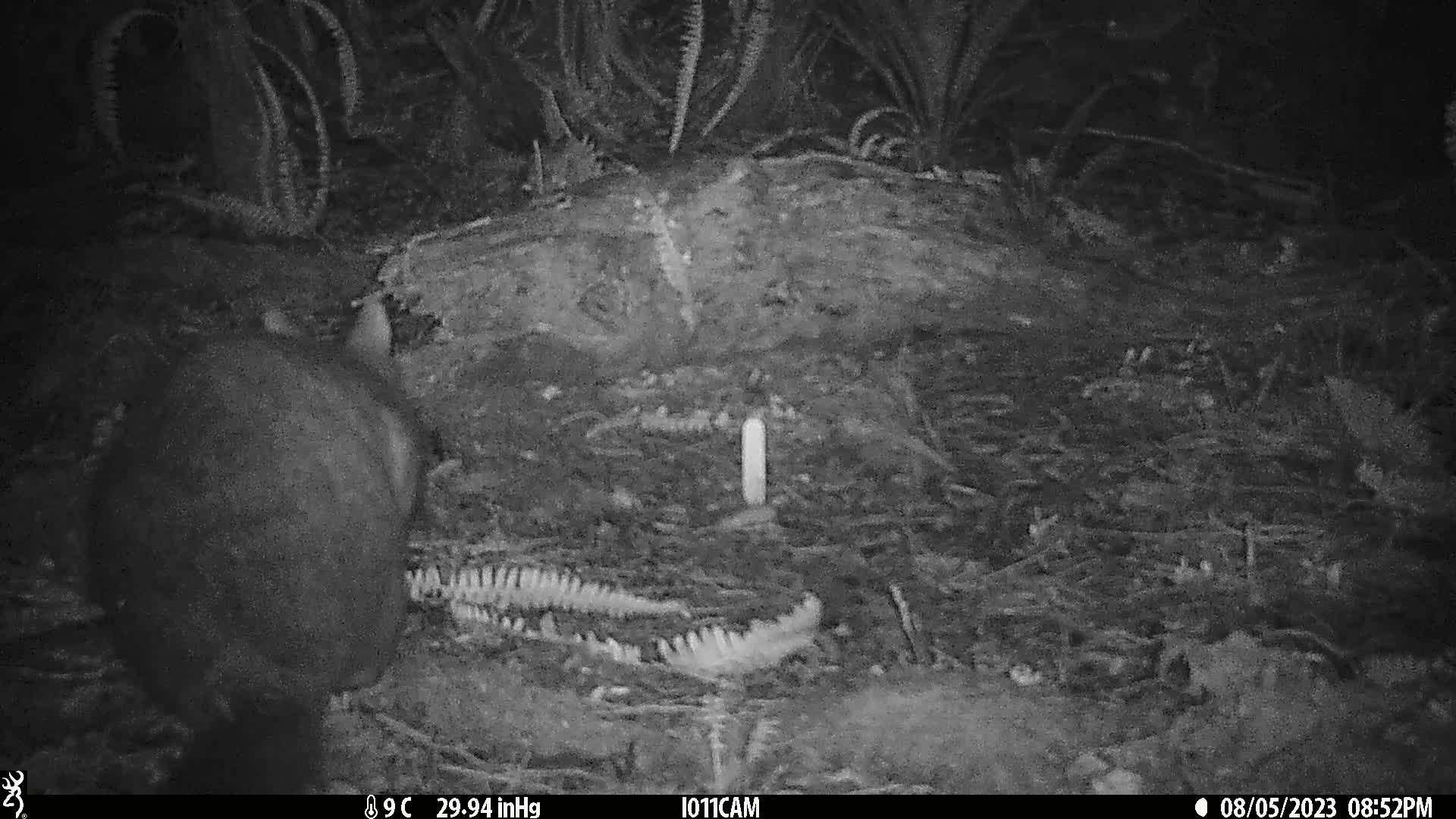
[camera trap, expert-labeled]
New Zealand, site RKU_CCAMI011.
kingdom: Animalia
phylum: Chordata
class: Mammalia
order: Diprotodontia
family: Phalangeridae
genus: Trichosurus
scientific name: Trichosurus vulpecula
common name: common brushtail possum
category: possum